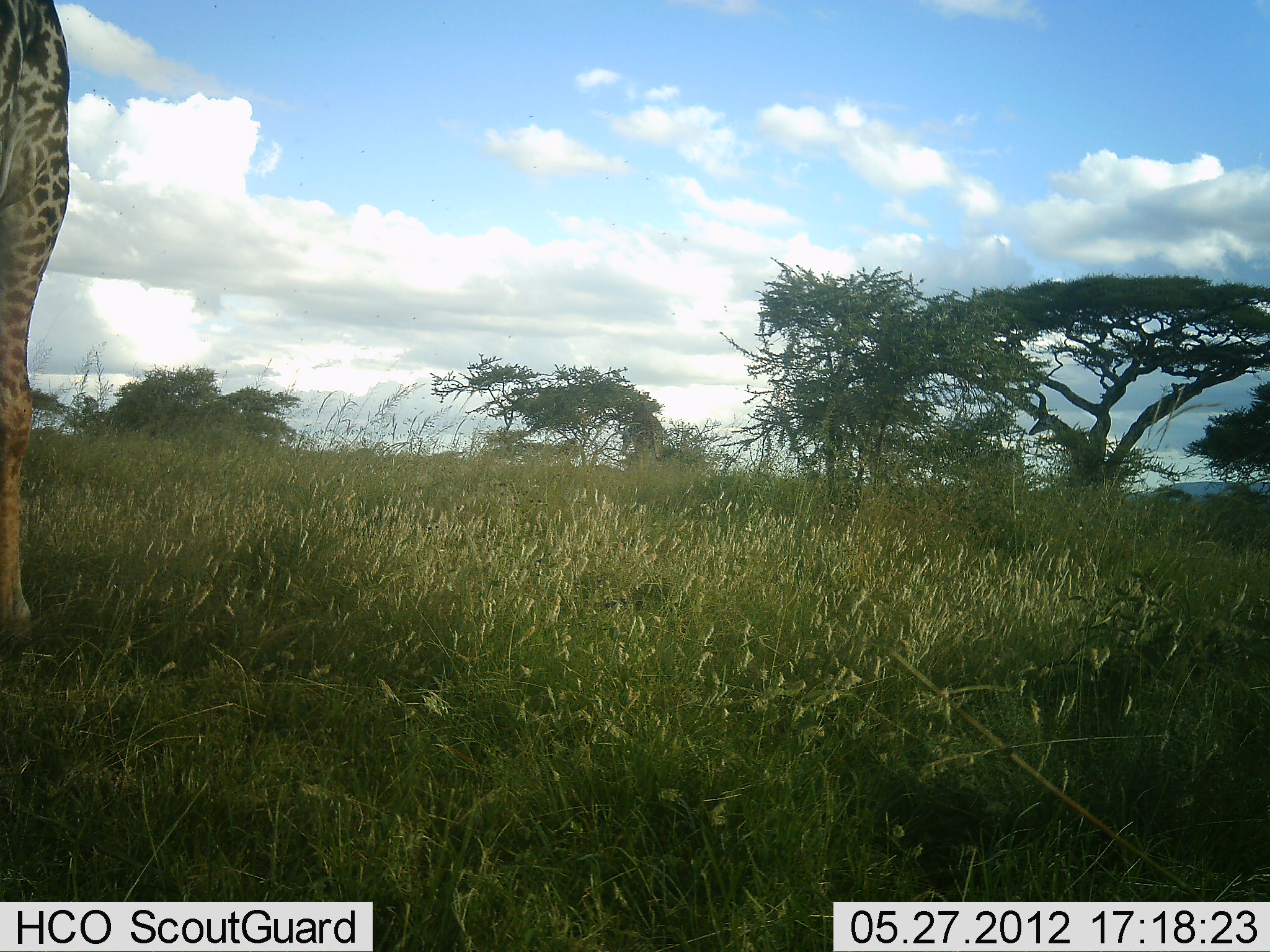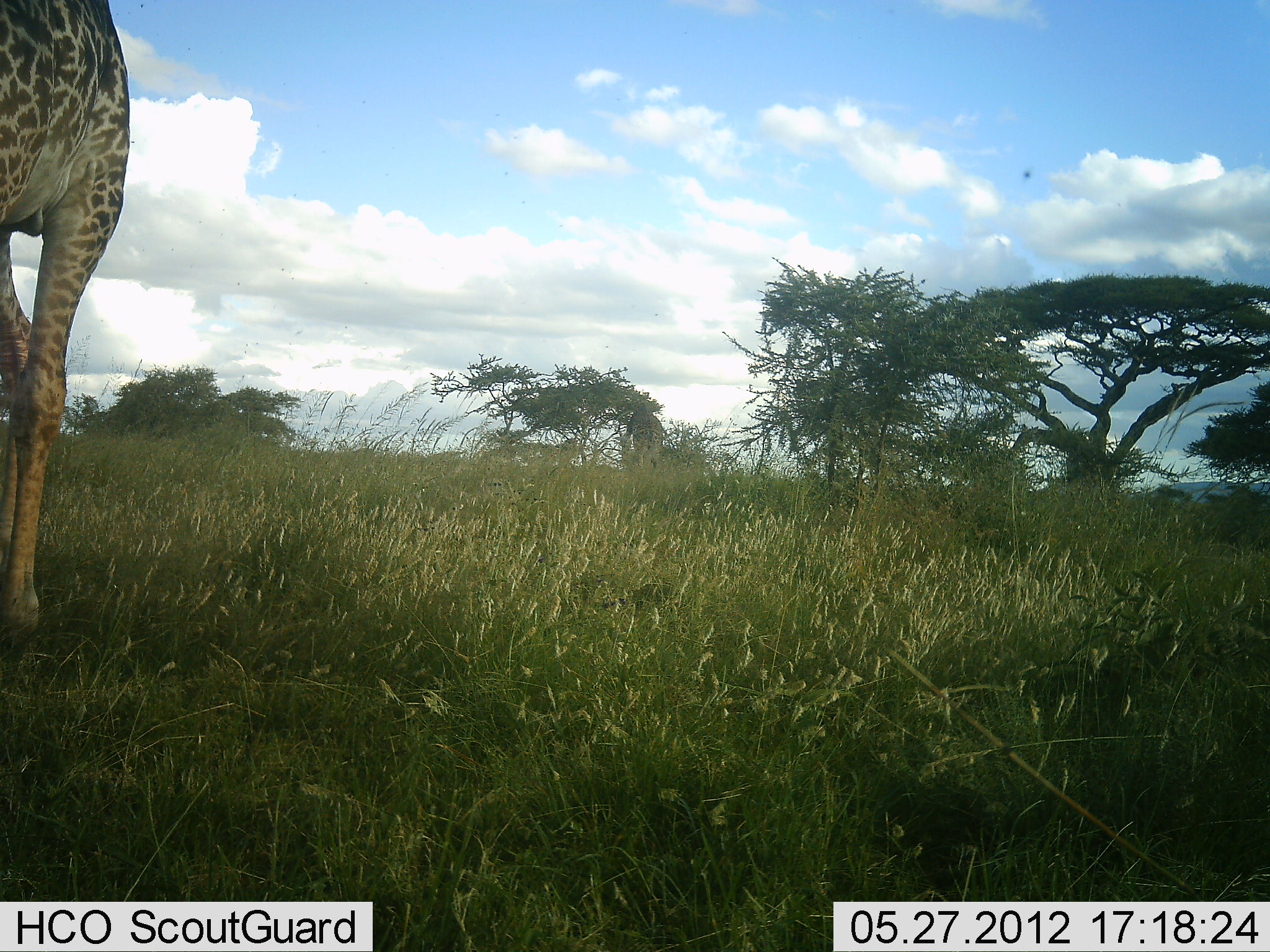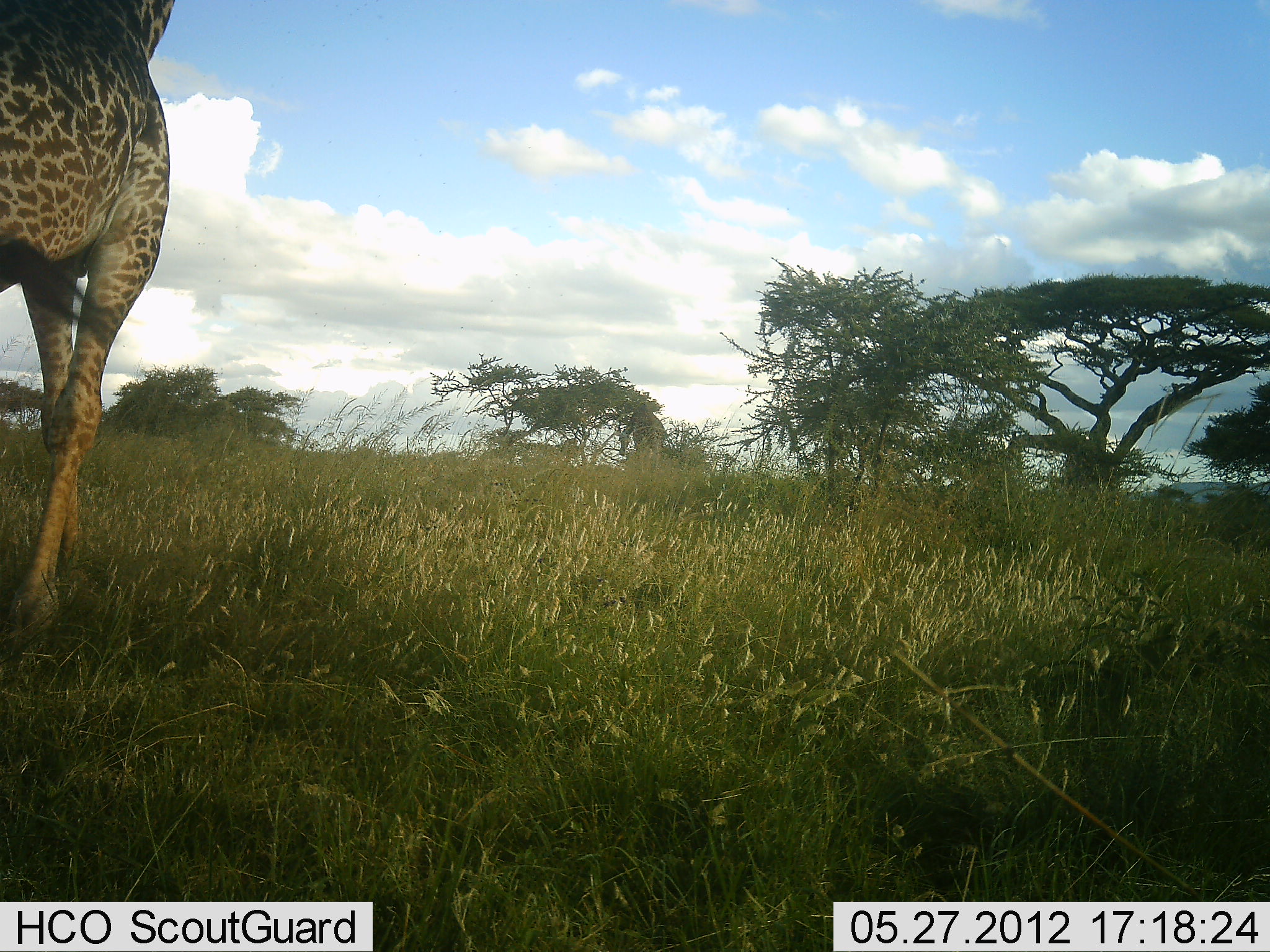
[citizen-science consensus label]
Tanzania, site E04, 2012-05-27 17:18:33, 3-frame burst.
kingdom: Animalia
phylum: Chordata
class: Mammalia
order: Artiodactyla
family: Giraffidae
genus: Giraffa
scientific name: Giraffa camelopardalis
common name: giraffe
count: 2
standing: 30%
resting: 0%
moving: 80%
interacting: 0%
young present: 0%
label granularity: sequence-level